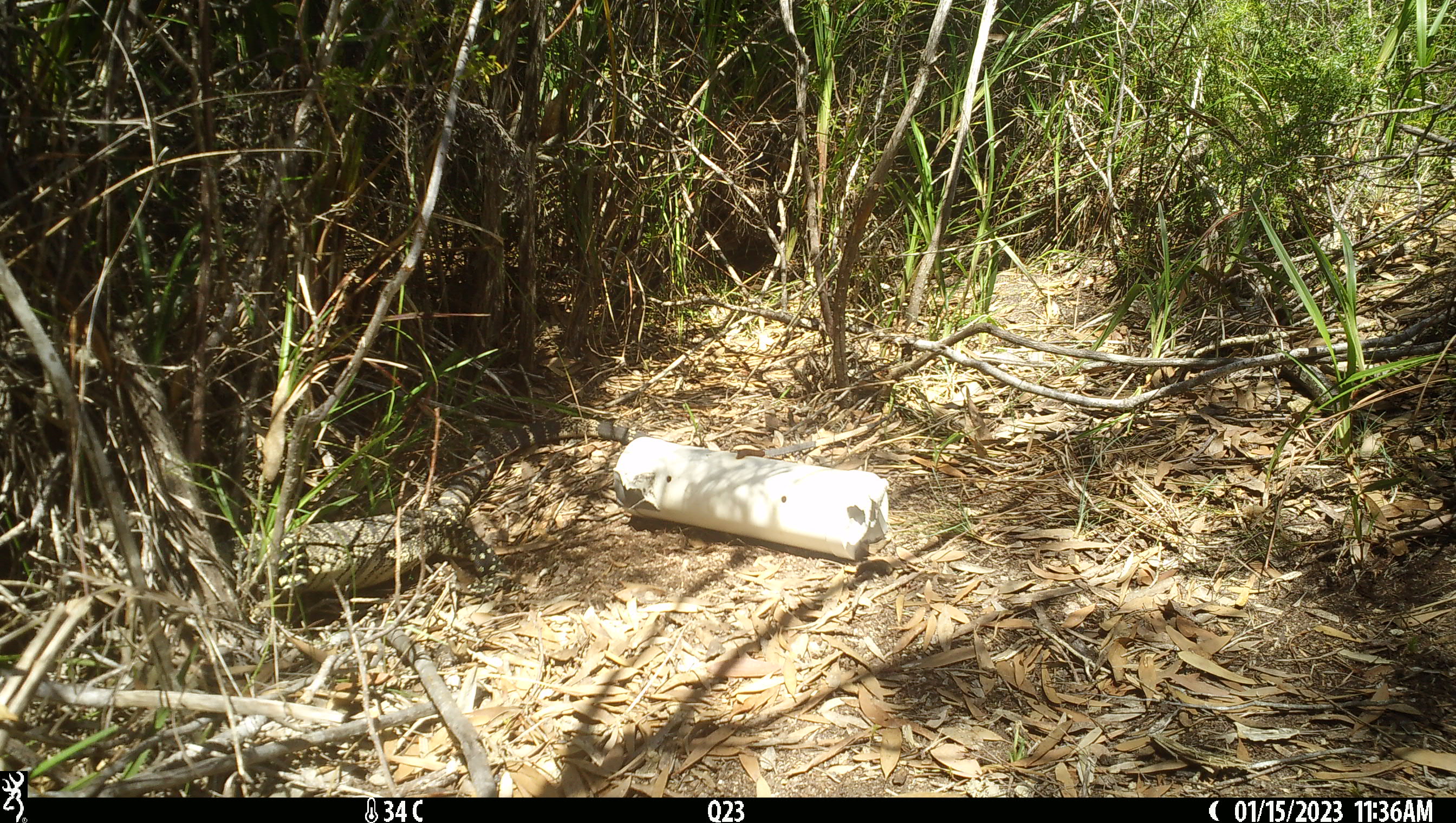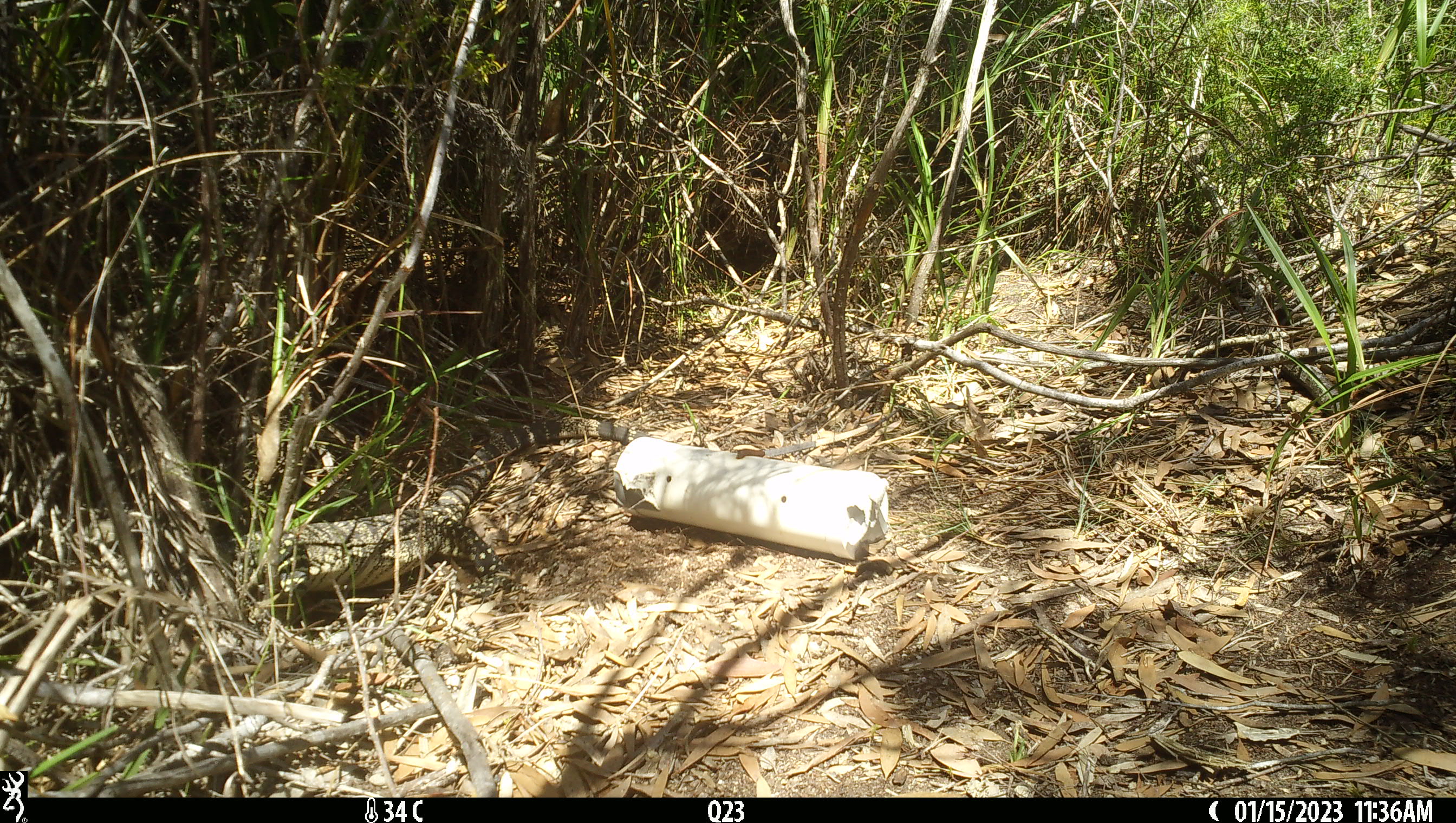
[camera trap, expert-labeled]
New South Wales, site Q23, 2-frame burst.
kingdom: Animalia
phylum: Chordata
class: Reptilia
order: Squamata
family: Varanidae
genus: Varanus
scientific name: Varanus varius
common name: lace monitor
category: goanna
Goanna (lace monitor) (Varanus varius).